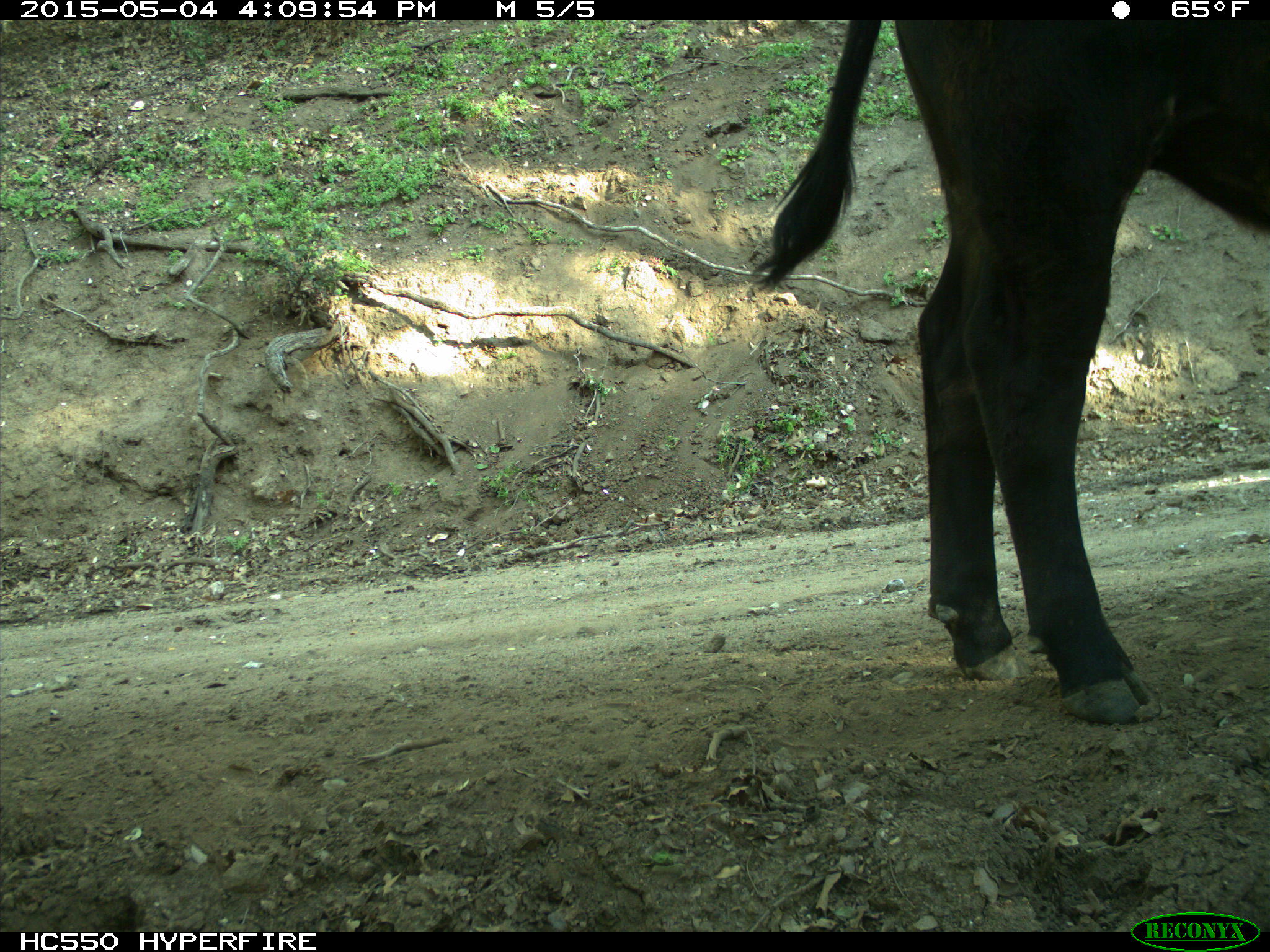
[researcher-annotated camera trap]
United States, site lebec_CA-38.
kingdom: Animalia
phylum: Chordata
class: Mammalia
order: Artiodactyla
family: Bovidae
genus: Bos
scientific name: Bos taurus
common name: domestic cow